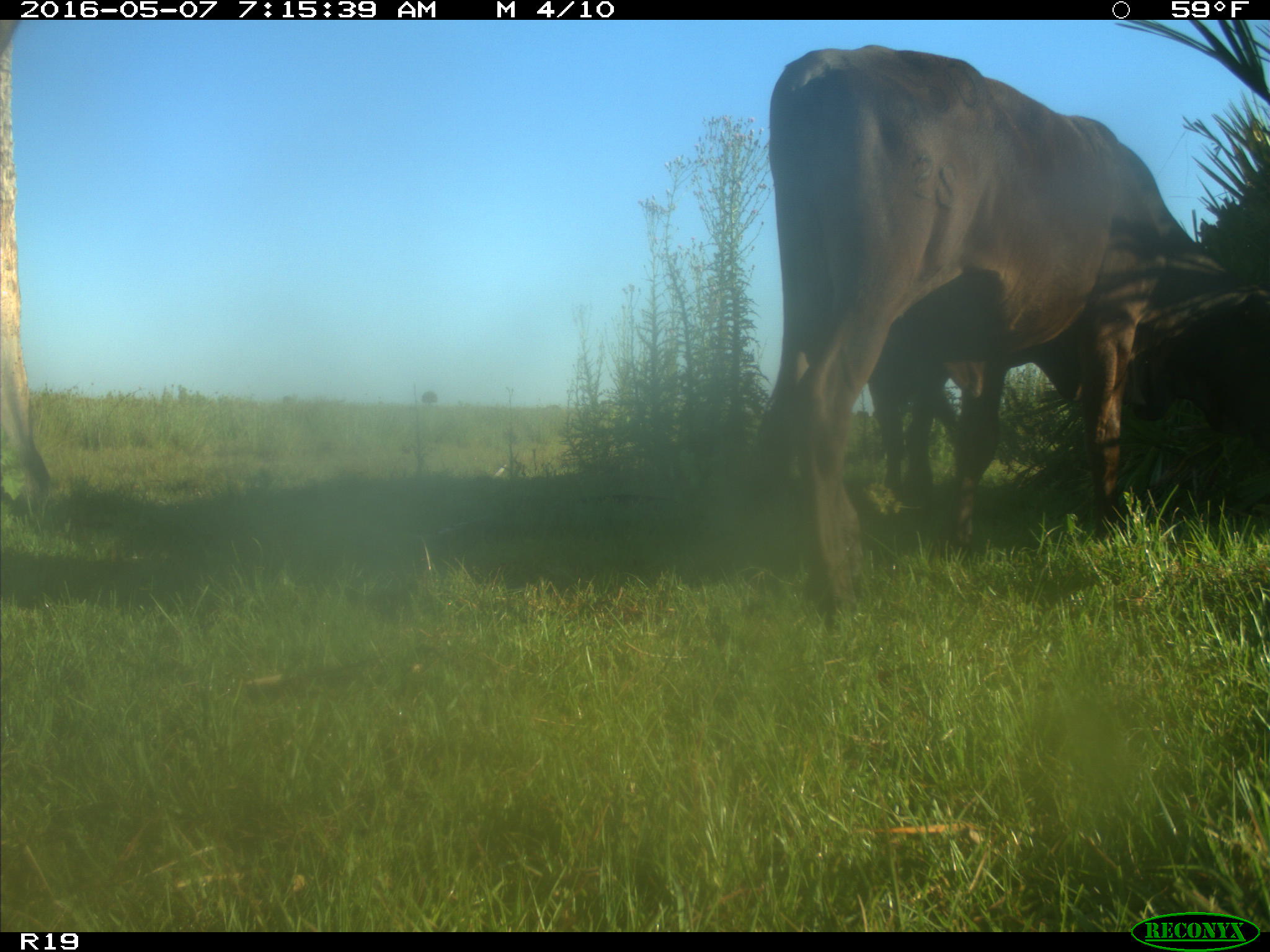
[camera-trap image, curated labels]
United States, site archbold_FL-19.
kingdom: Animalia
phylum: Chordata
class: Mammalia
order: Artiodactyla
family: Bovidae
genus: Bos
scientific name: Bos taurus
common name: domestic cow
Bos taurus (domestic cow).